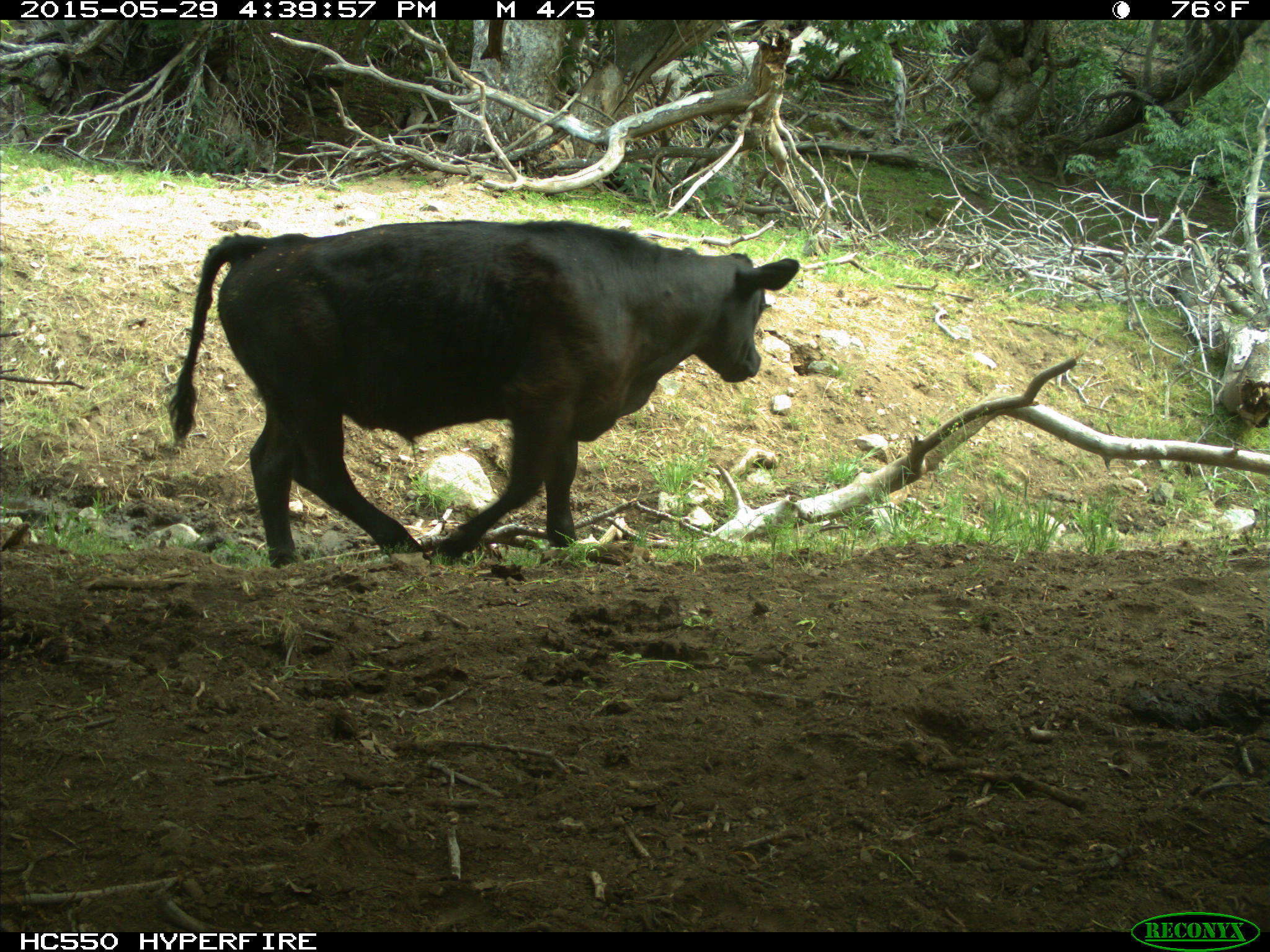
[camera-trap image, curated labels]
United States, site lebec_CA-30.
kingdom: Animalia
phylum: Chordata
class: Mammalia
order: Artiodactyla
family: Bovidae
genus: Bos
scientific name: Bos taurus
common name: domestic cow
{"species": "Bos taurus (domestic cow)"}